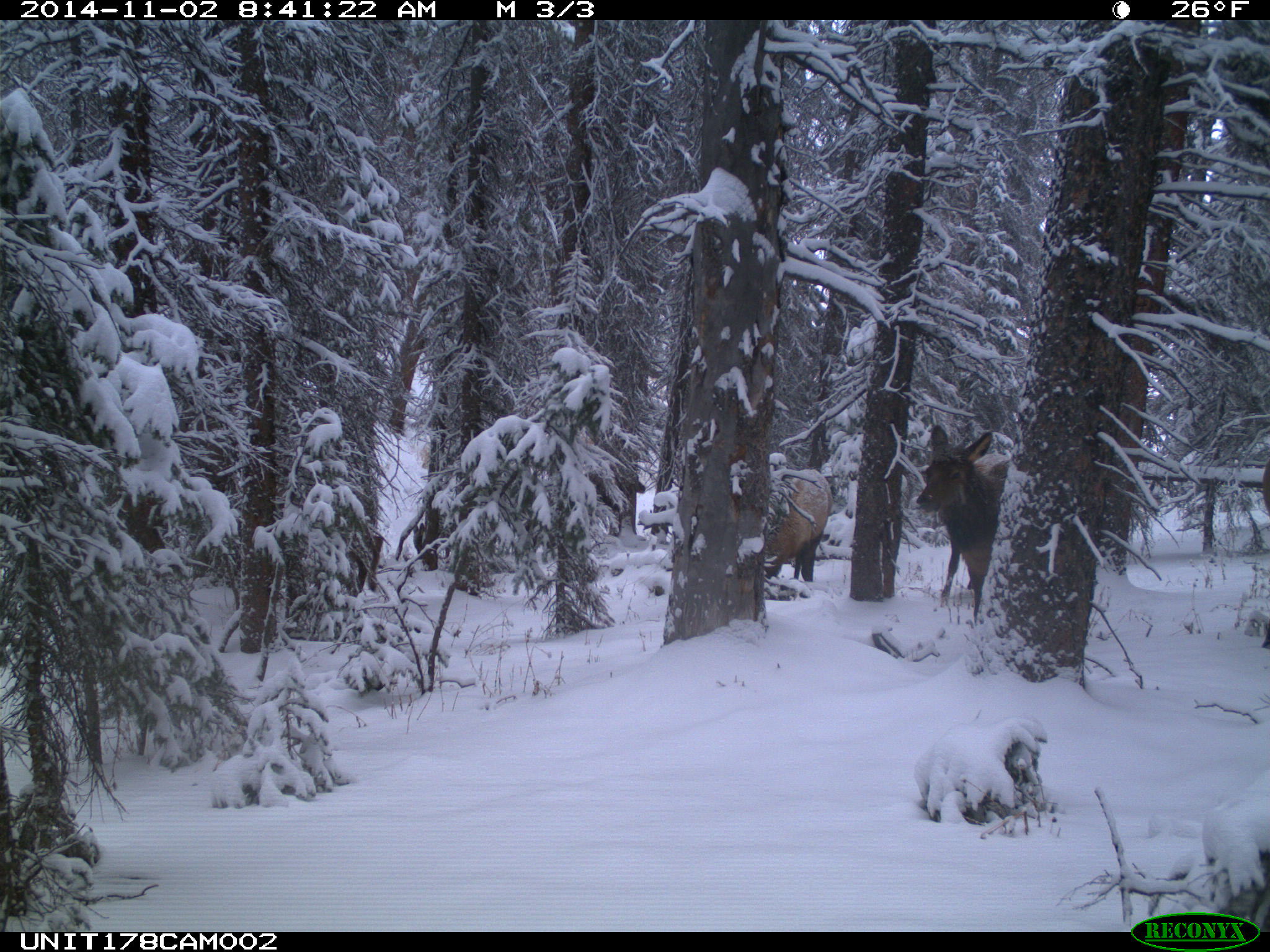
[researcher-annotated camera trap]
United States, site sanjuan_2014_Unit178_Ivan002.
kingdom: Animalia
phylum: Chordata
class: Mammalia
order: Artiodactyla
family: Cervidae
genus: Cervus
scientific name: Cervus elaphus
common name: red deer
Cervus elaphus (red deer).